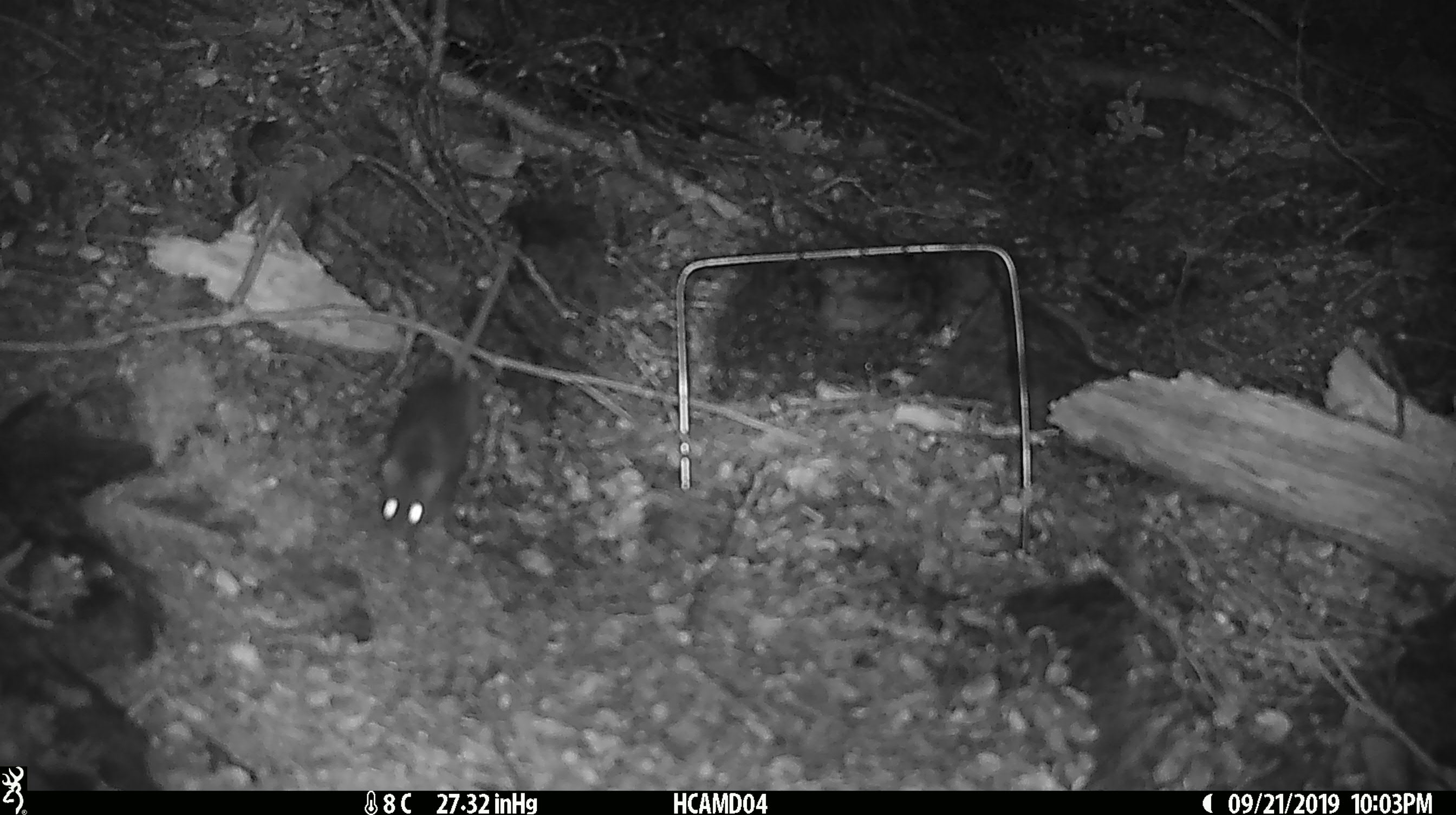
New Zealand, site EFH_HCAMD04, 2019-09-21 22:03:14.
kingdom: Animalia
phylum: Chordata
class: Mammalia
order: Rodentia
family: Muridae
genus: Mus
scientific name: Mus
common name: mouse